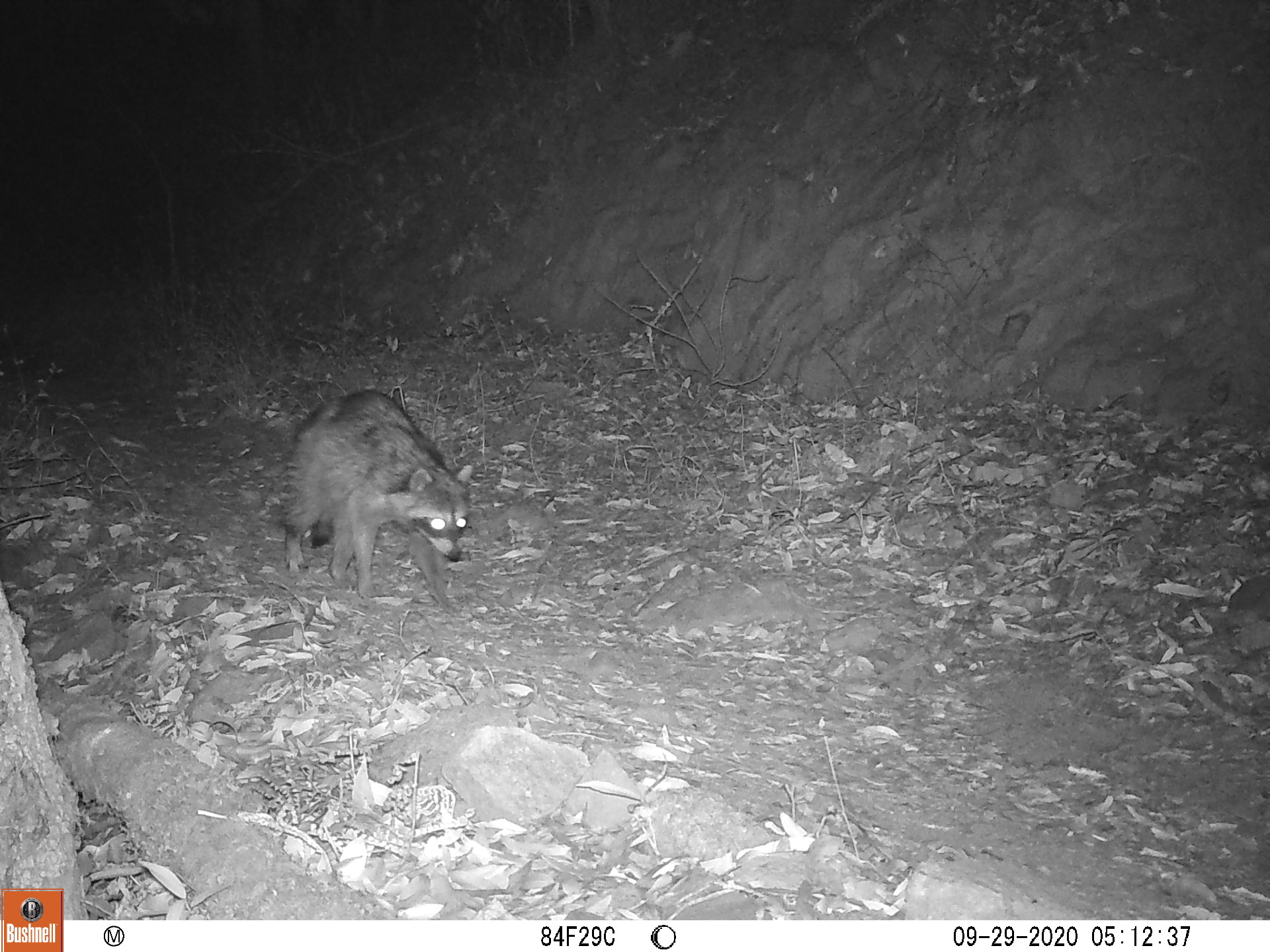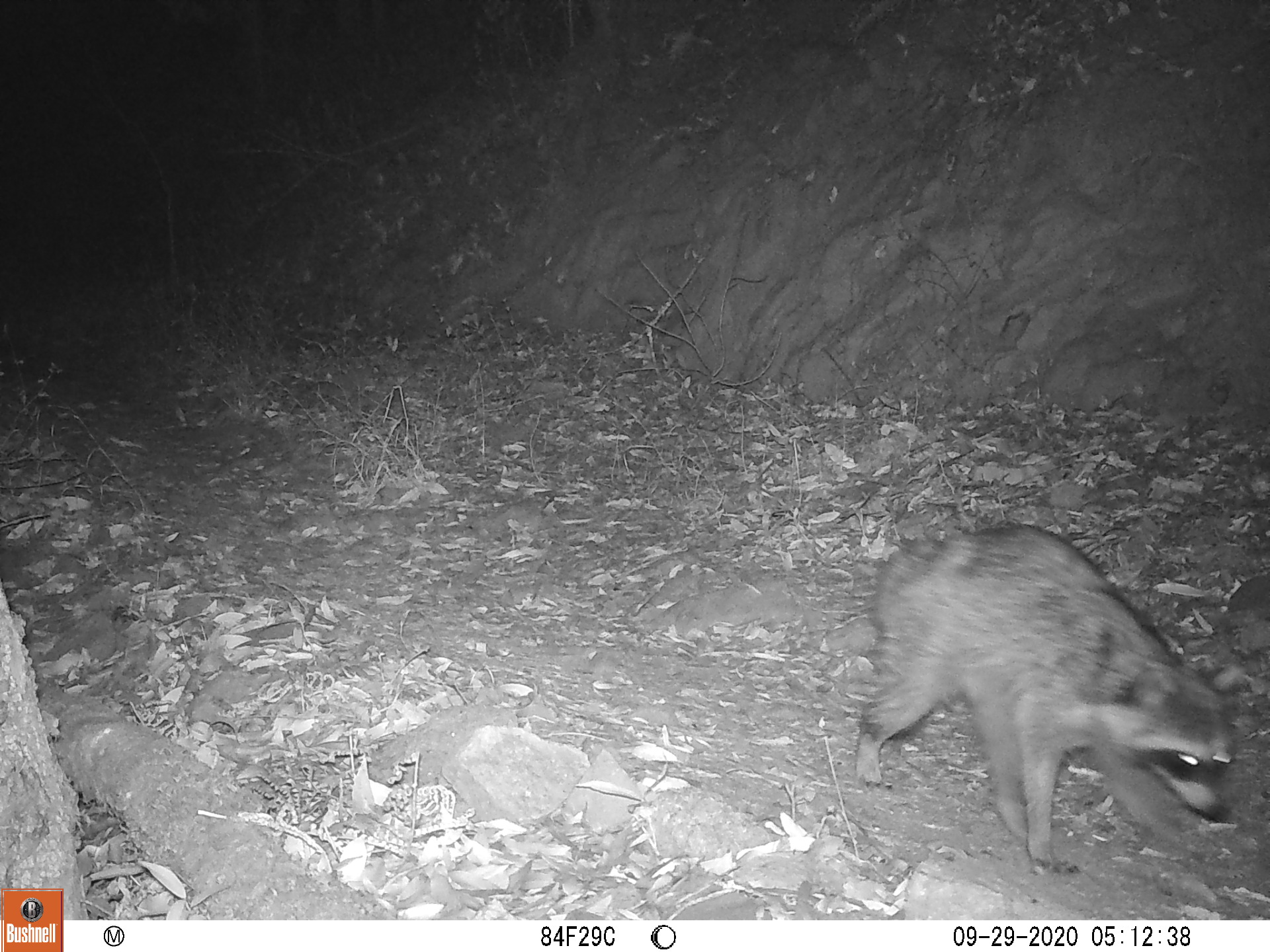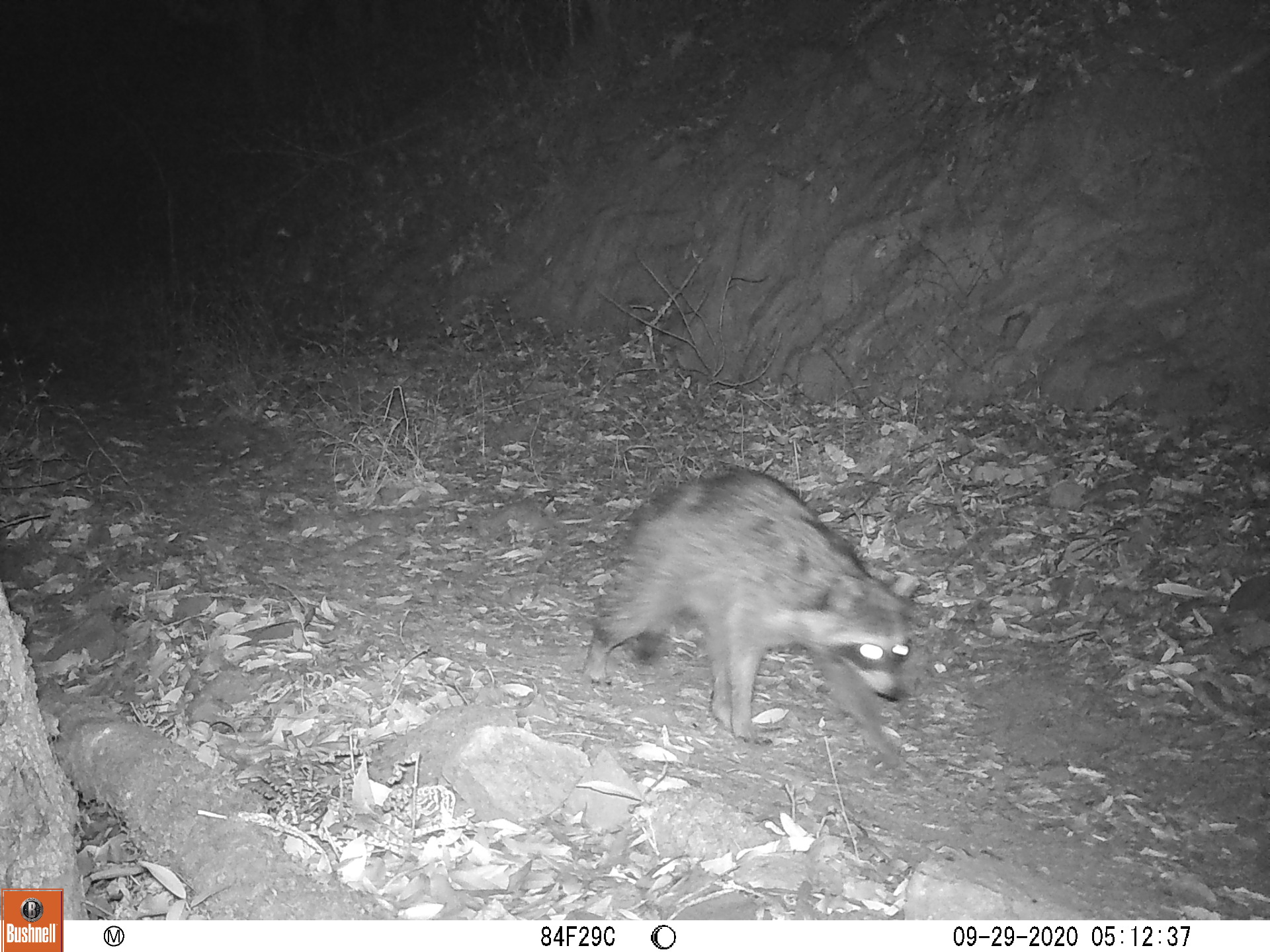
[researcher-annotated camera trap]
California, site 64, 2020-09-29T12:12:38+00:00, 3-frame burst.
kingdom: Animalia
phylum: Chordata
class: Mammalia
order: Carnivora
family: Procyonidae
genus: Procyon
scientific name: Procyon lotor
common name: raccoon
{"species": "raccoon (Procyon lotor)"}